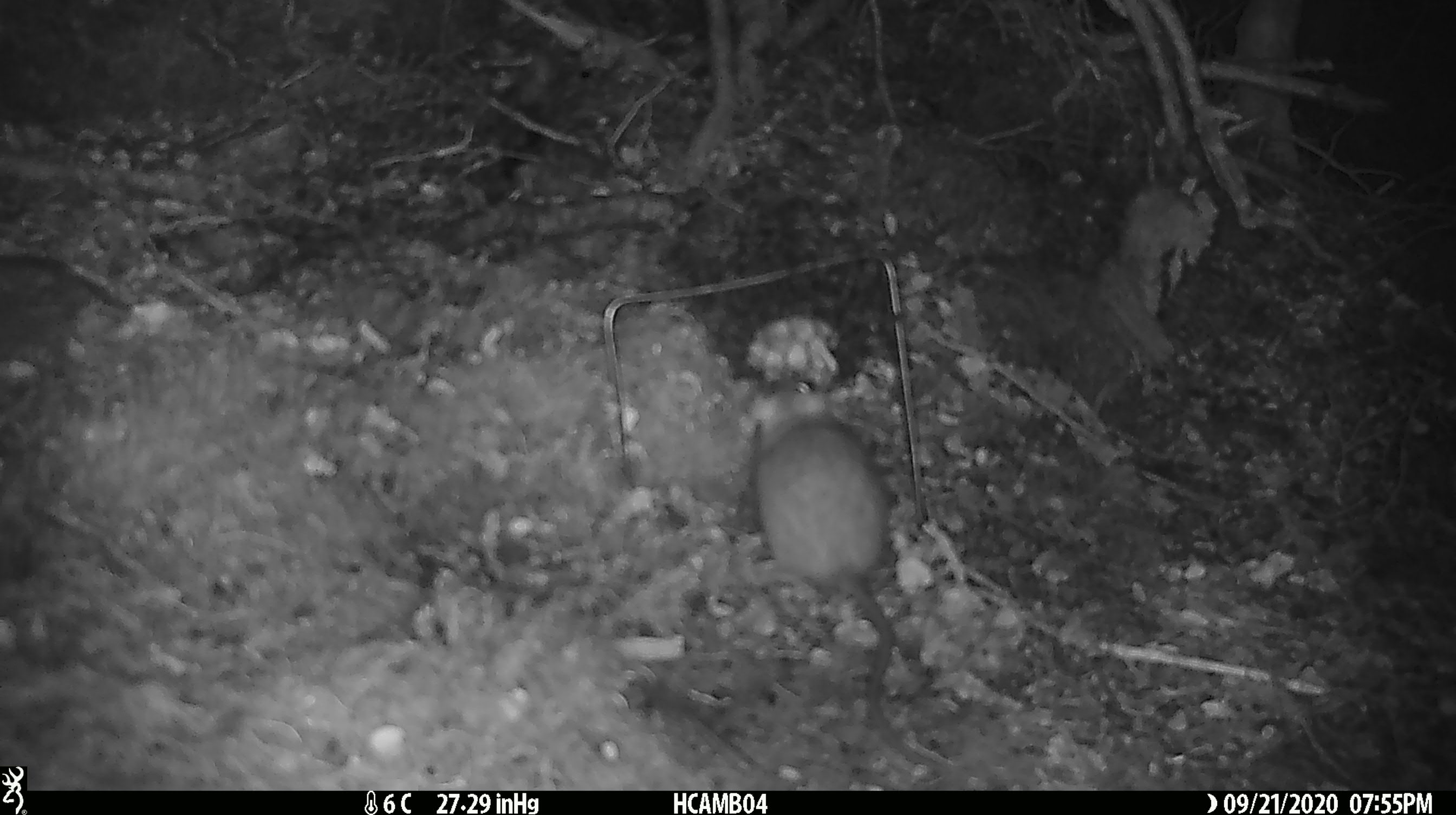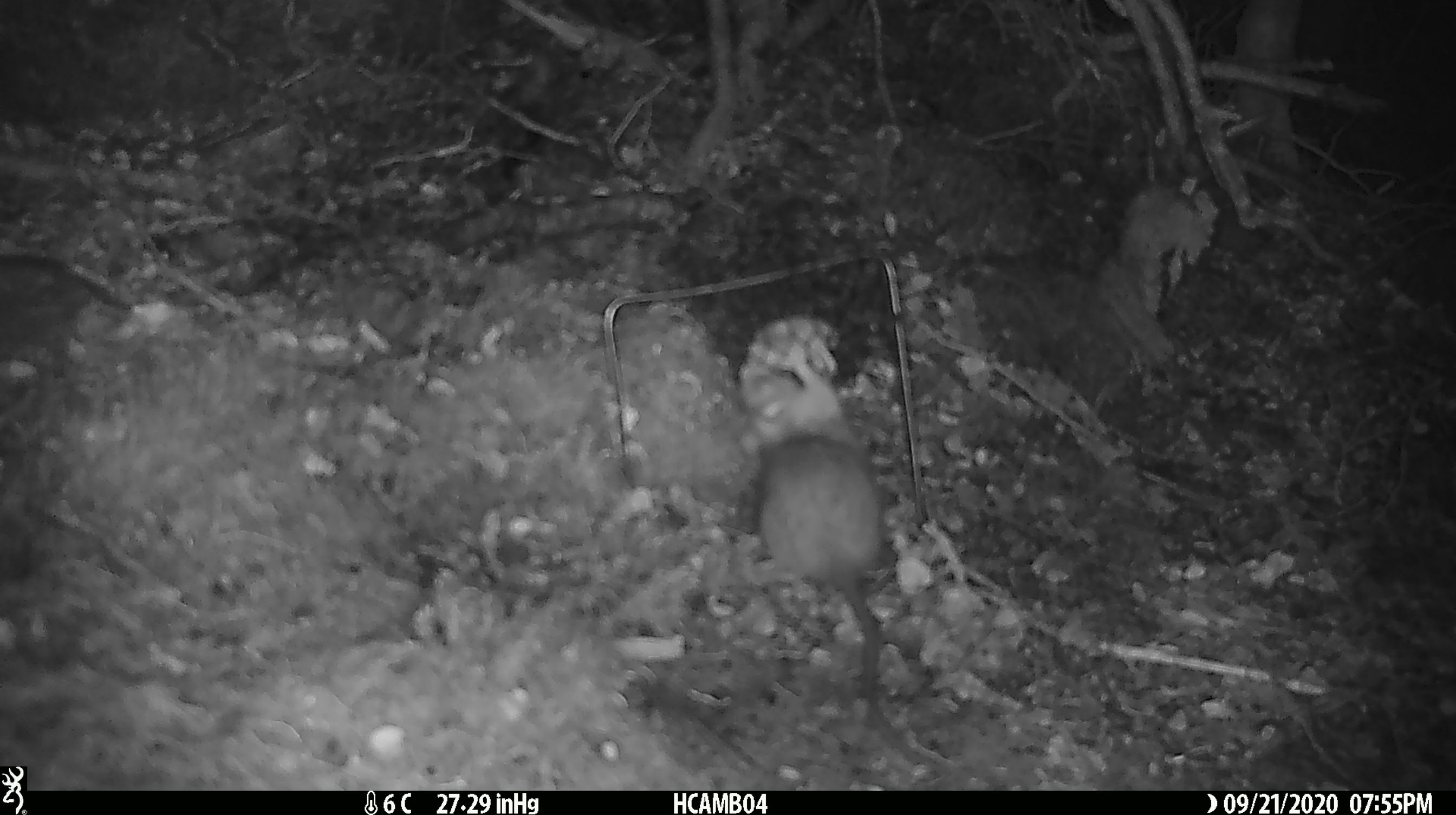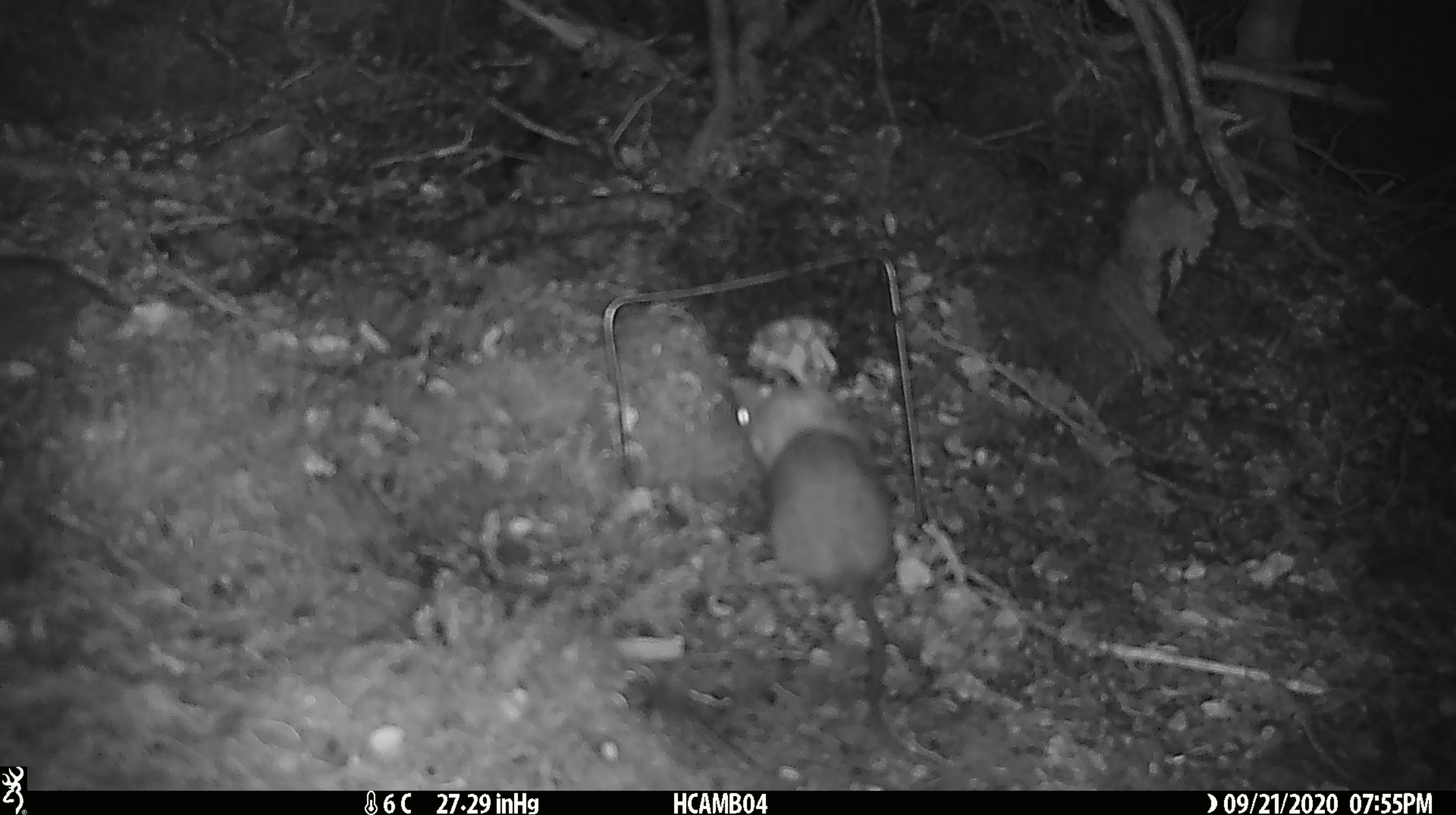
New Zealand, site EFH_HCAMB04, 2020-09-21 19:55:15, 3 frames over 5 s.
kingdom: Animalia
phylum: Chordata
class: Mammalia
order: Rodentia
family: Muridae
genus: Rattus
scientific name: Rattus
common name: rat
Rat (Rattus).